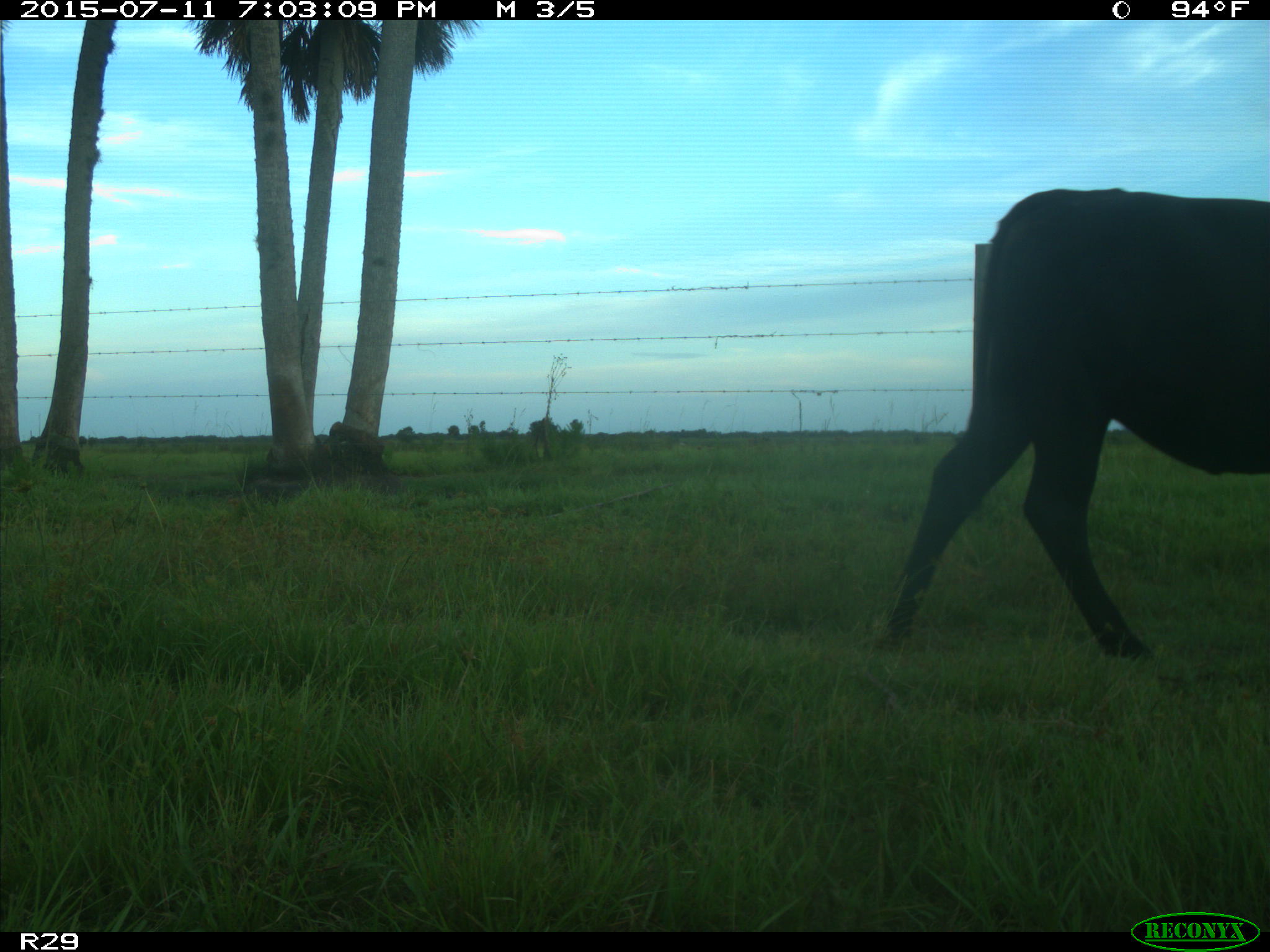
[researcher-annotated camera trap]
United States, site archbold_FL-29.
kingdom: Animalia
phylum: Chordata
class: Mammalia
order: Artiodactyla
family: Bovidae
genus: Bos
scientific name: Bos taurus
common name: domestic cow